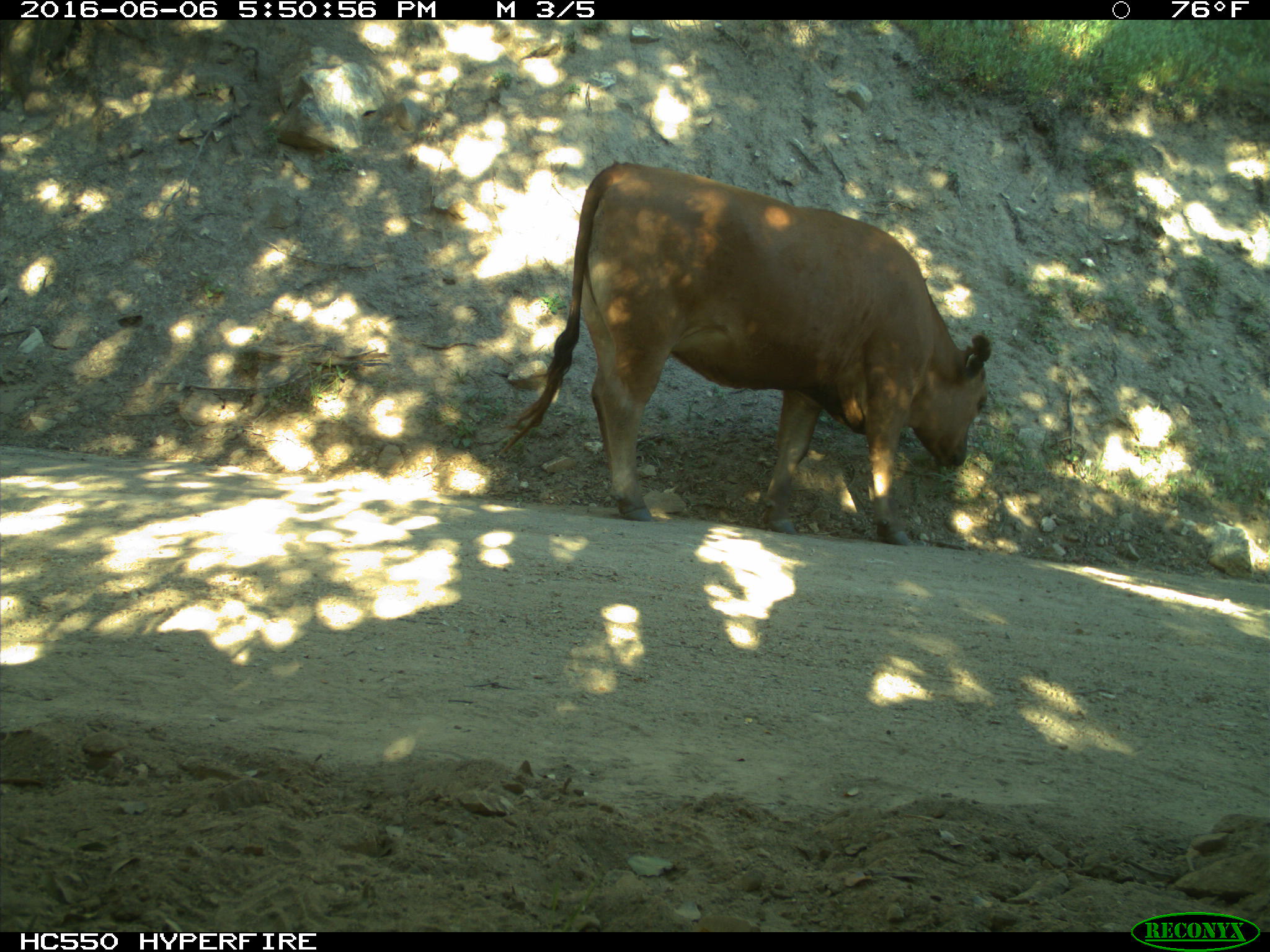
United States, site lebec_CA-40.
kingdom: Animalia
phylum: Chordata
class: Mammalia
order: Artiodactyla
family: Bovidae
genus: Bos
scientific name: Bos taurus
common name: domestic cow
Bos taurus (domestic cow).